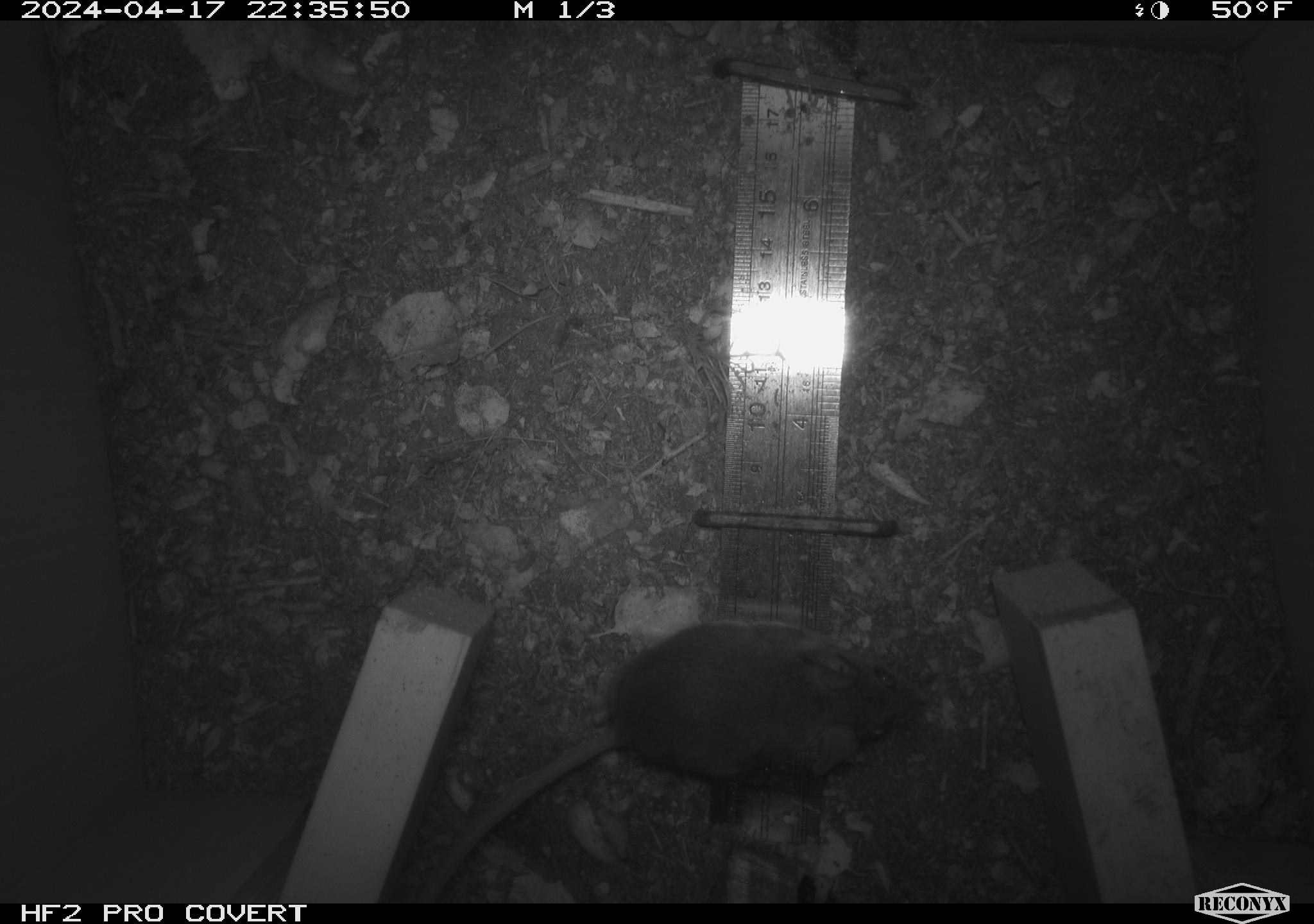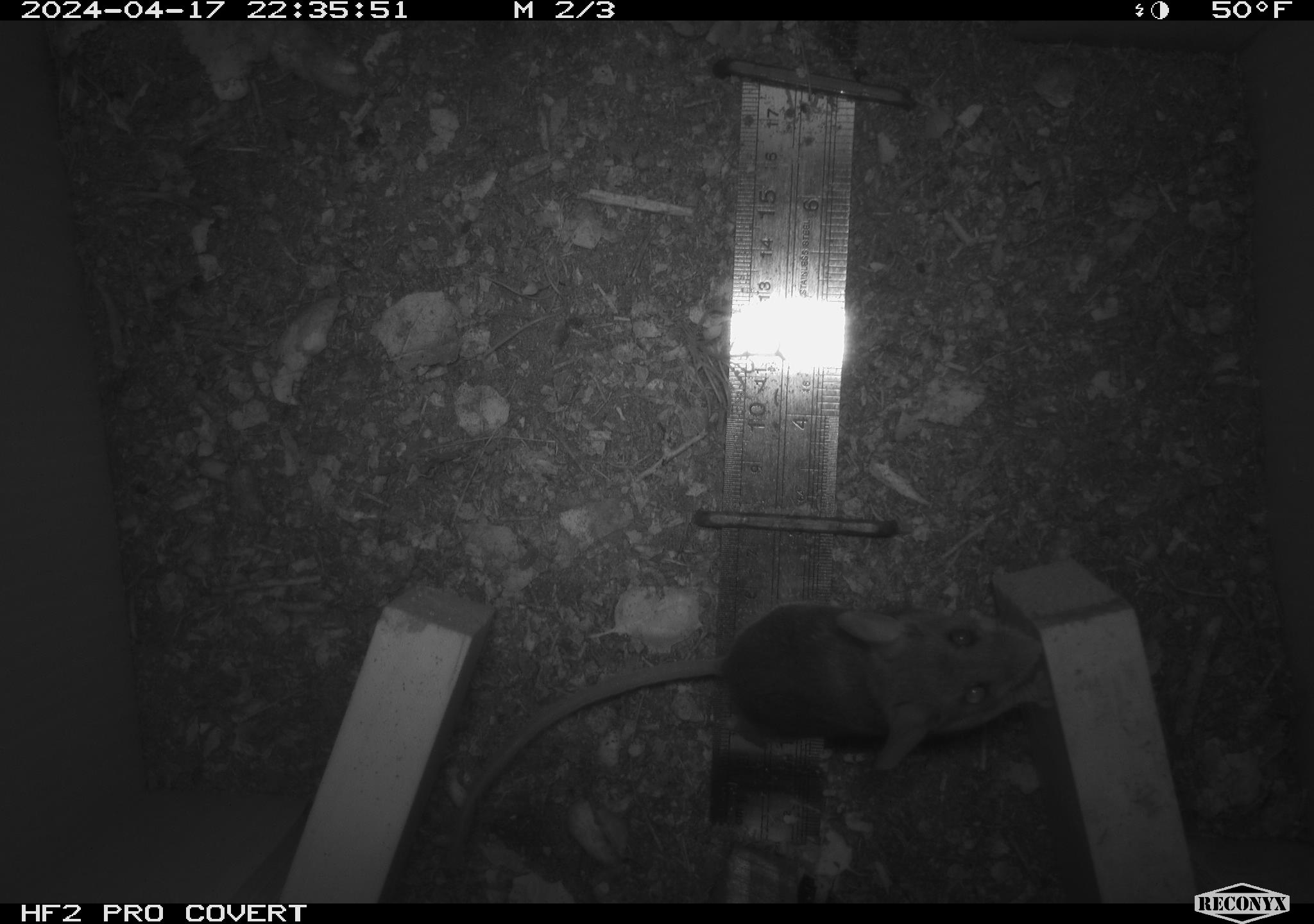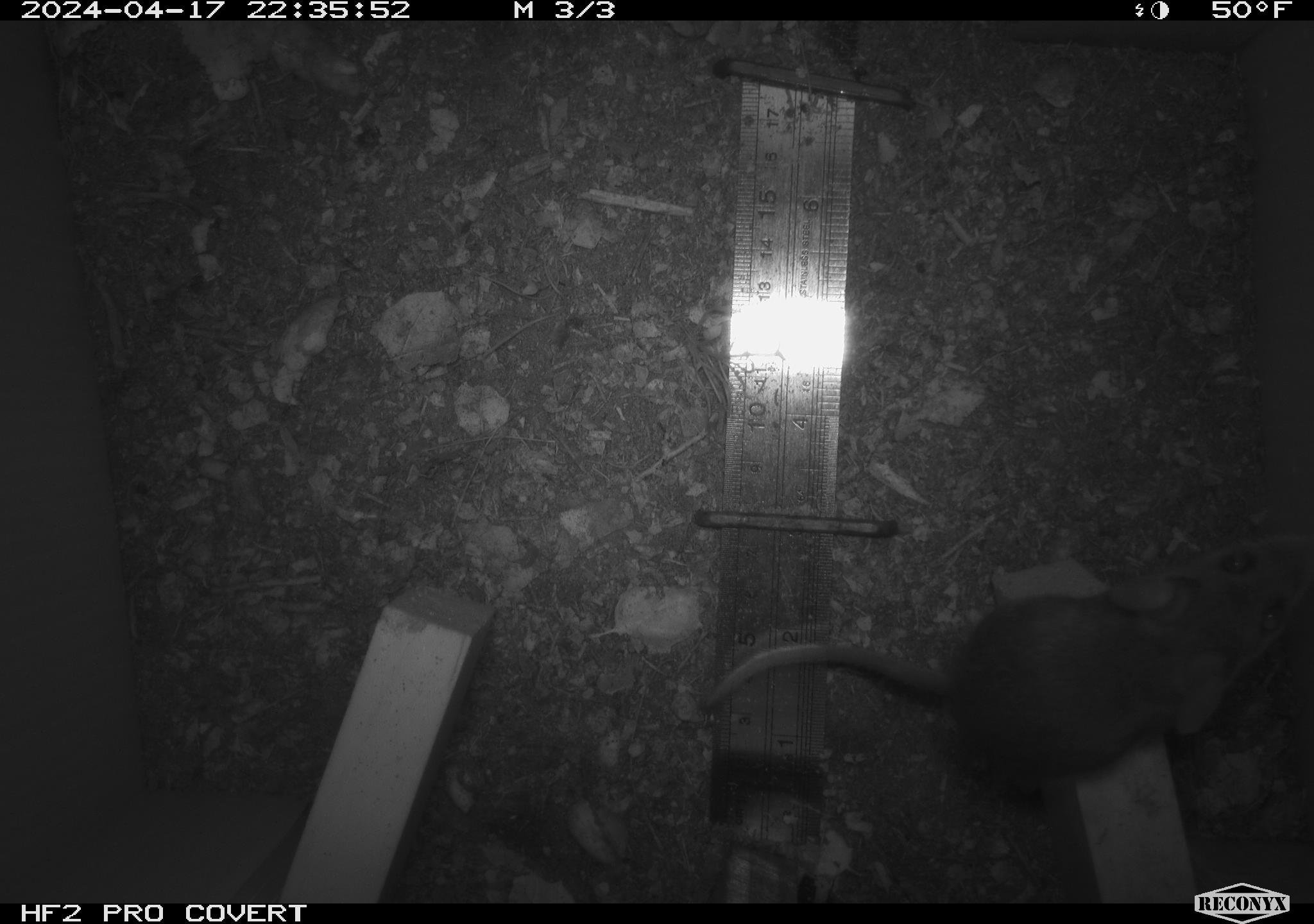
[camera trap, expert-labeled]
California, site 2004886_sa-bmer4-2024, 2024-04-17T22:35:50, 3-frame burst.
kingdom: Animalia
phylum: Chordata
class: Mammalia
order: Rodentia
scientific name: Rodentia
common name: mouse species